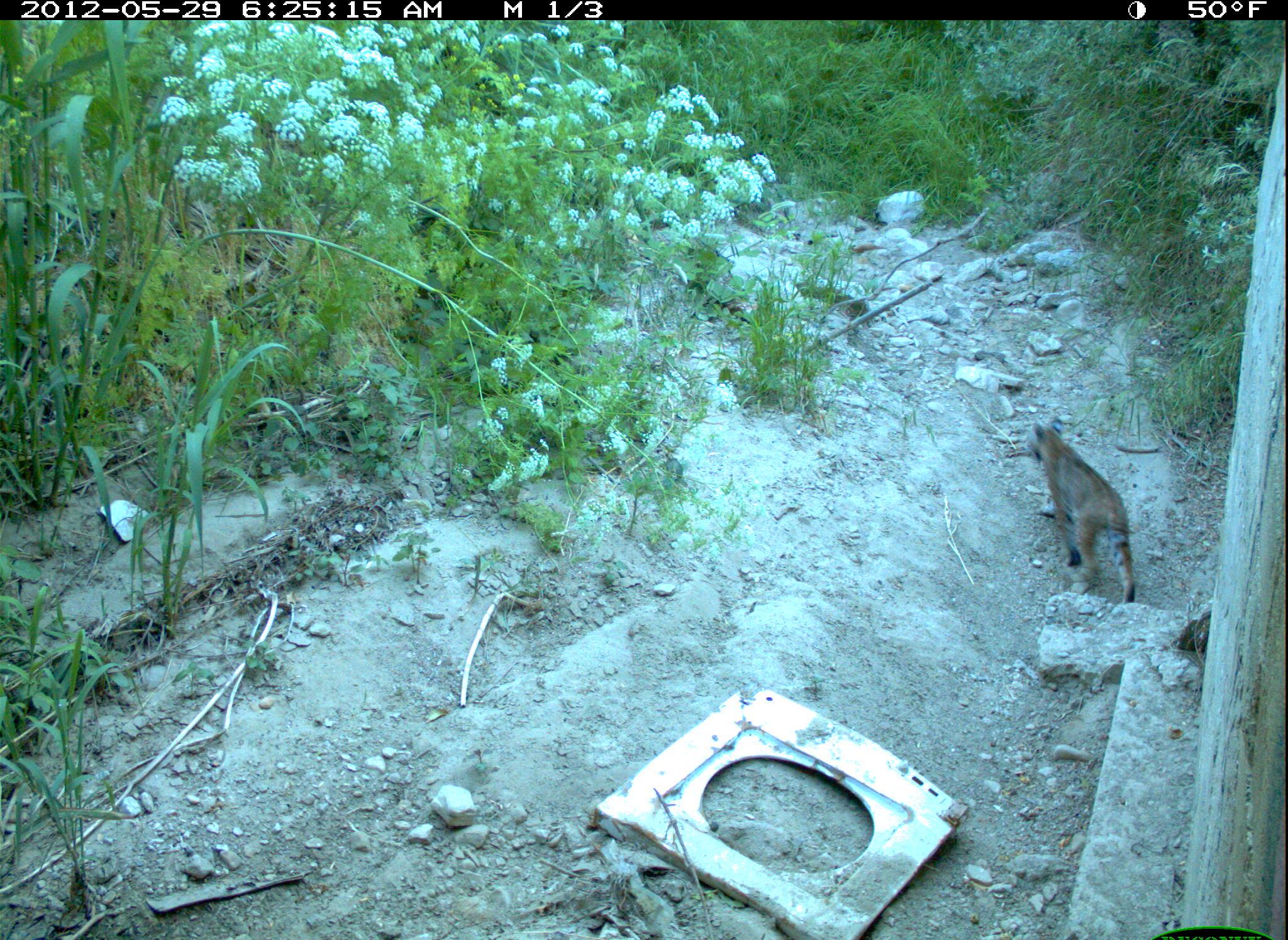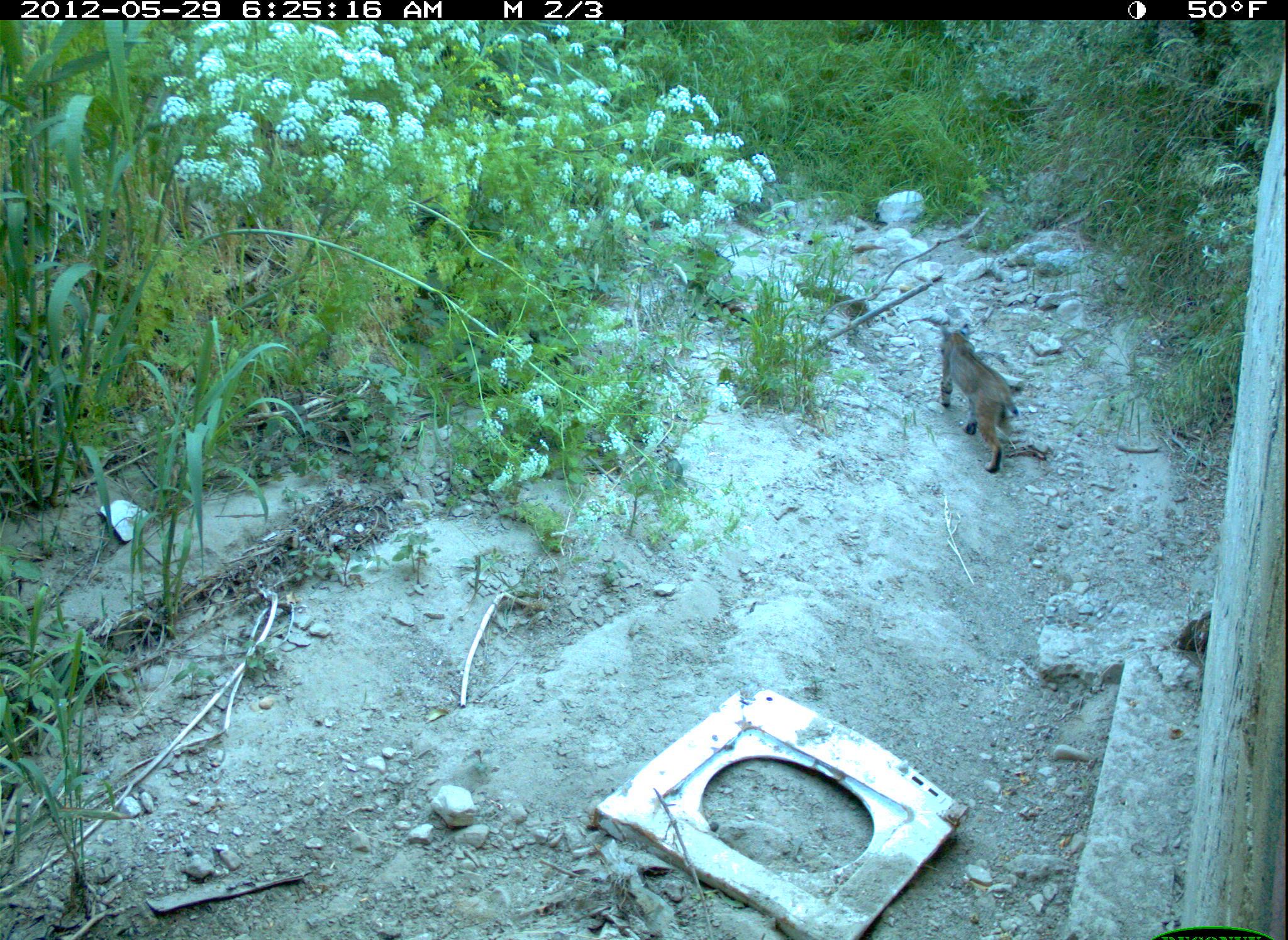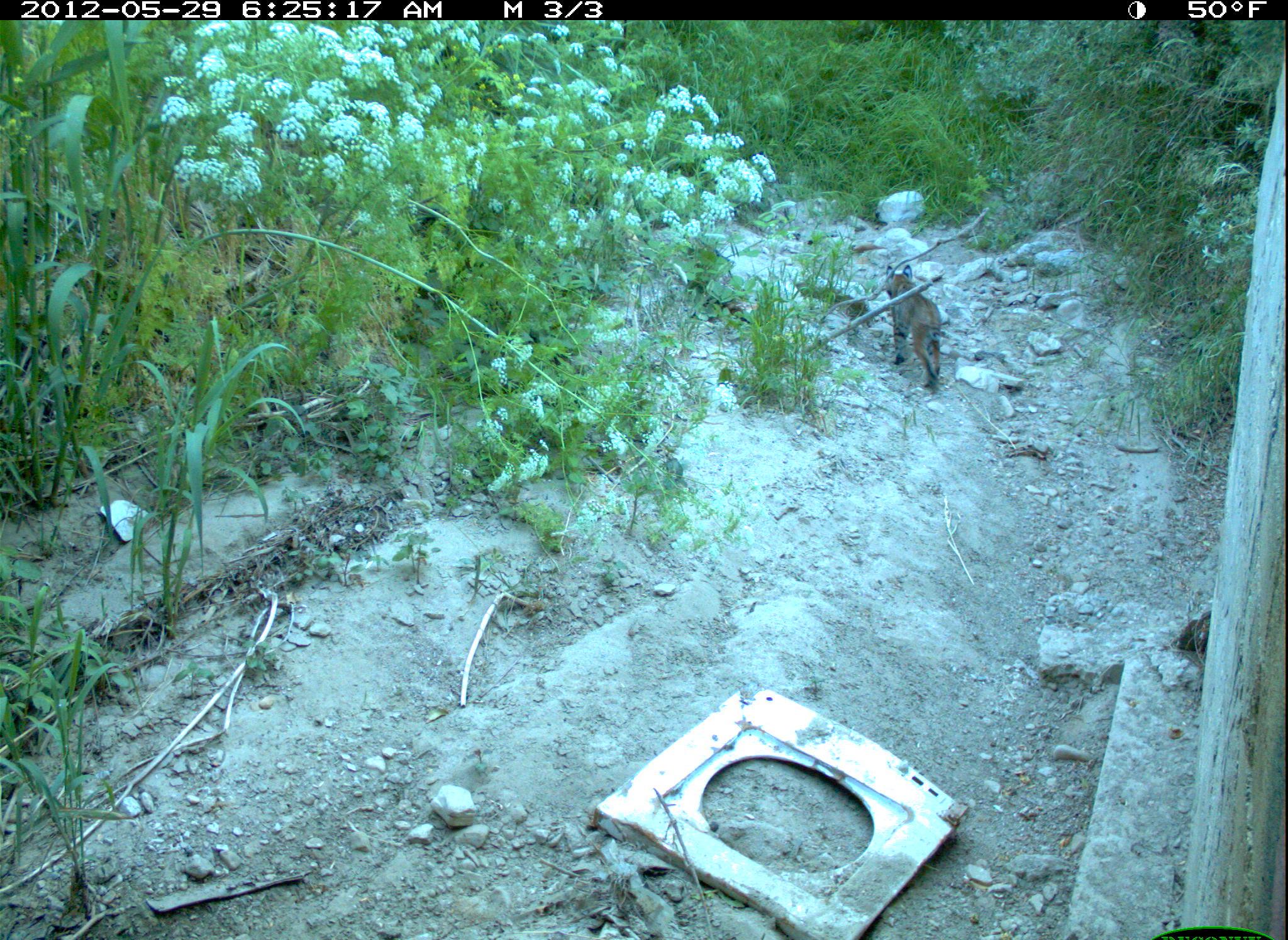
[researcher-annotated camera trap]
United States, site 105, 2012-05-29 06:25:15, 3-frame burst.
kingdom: Animalia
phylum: Chordata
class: Mammalia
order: Carnivora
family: Felidae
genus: Lynx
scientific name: Lynx rufus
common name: bobcat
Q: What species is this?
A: Bobcat (Lynx rufus).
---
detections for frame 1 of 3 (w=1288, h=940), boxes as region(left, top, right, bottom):
bobcat: region(1009, 419, 1161, 610)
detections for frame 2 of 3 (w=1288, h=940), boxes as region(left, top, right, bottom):
bobcat: region(927, 312, 1030, 491)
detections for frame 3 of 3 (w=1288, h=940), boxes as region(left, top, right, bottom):
bobcat: region(877, 253, 960, 396)